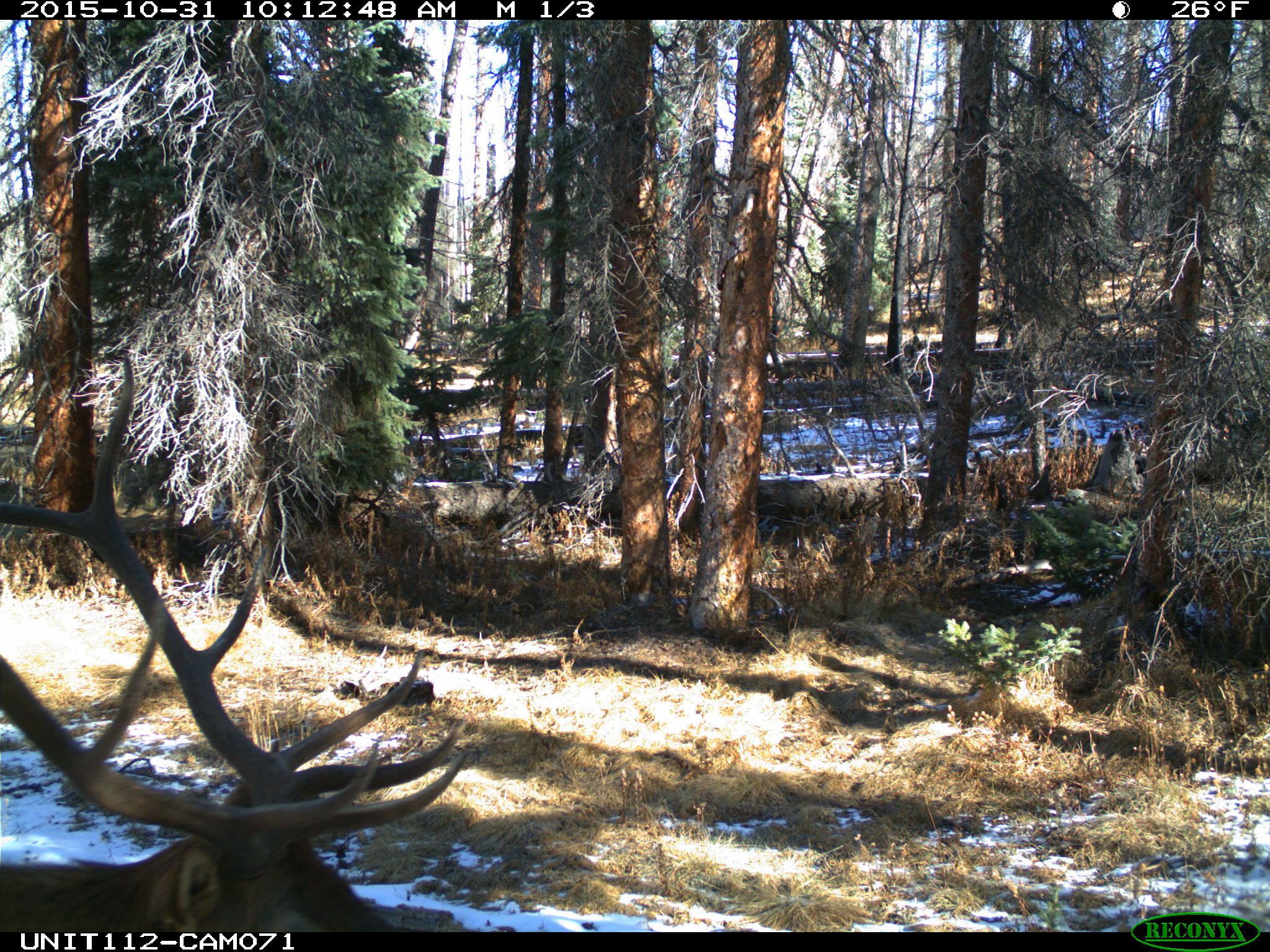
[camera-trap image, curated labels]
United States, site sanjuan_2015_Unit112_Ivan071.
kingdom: Animalia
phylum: Chordata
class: Mammalia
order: Artiodactyla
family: Cervidae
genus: Cervus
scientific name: Cervus elaphus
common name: red deer